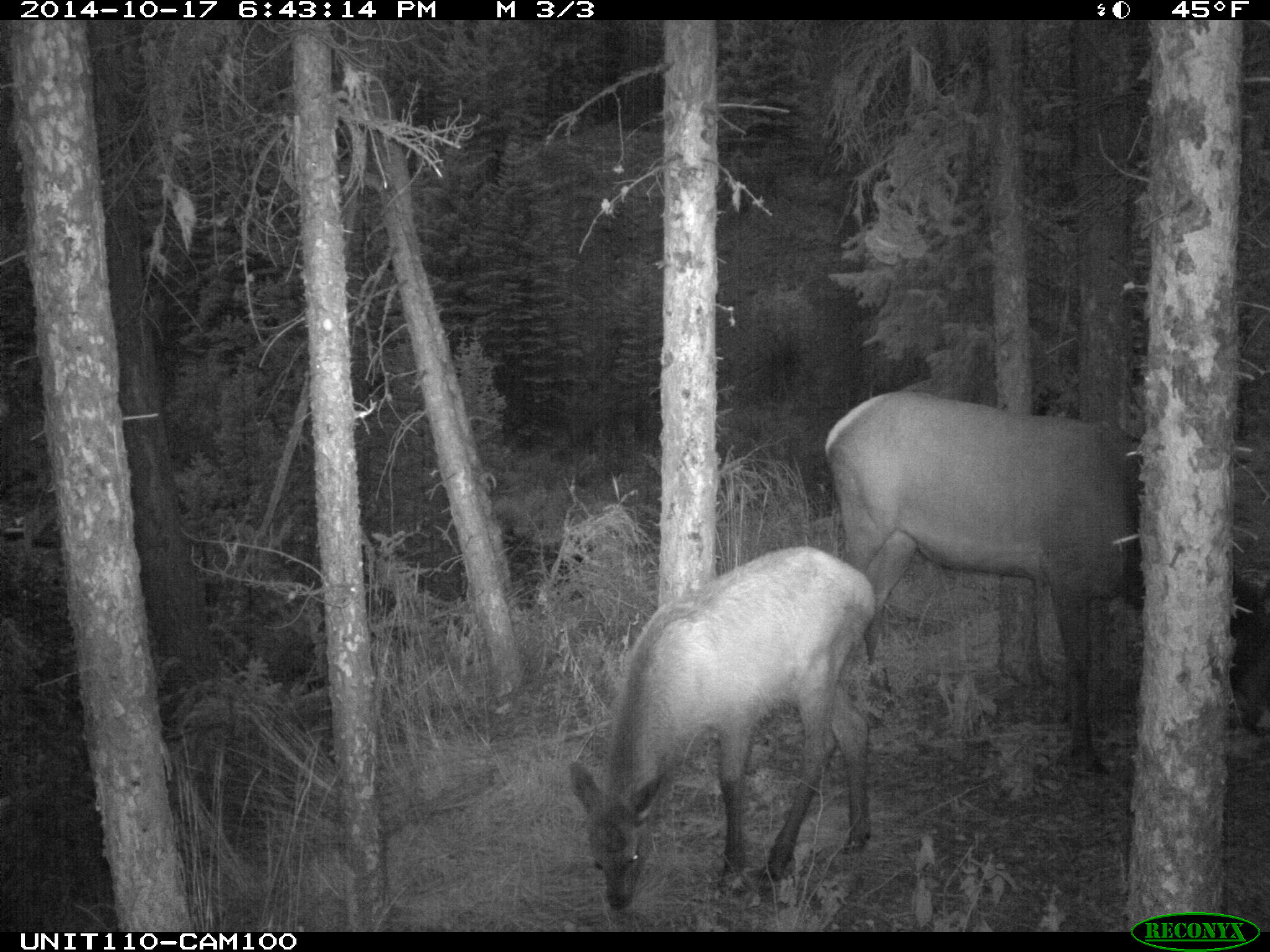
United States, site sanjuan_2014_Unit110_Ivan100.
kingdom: Animalia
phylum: Chordata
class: Mammalia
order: Artiodactyla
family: Cervidae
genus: Cervus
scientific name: Cervus elaphus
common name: red deer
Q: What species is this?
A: Cervus elaphus (red deer).